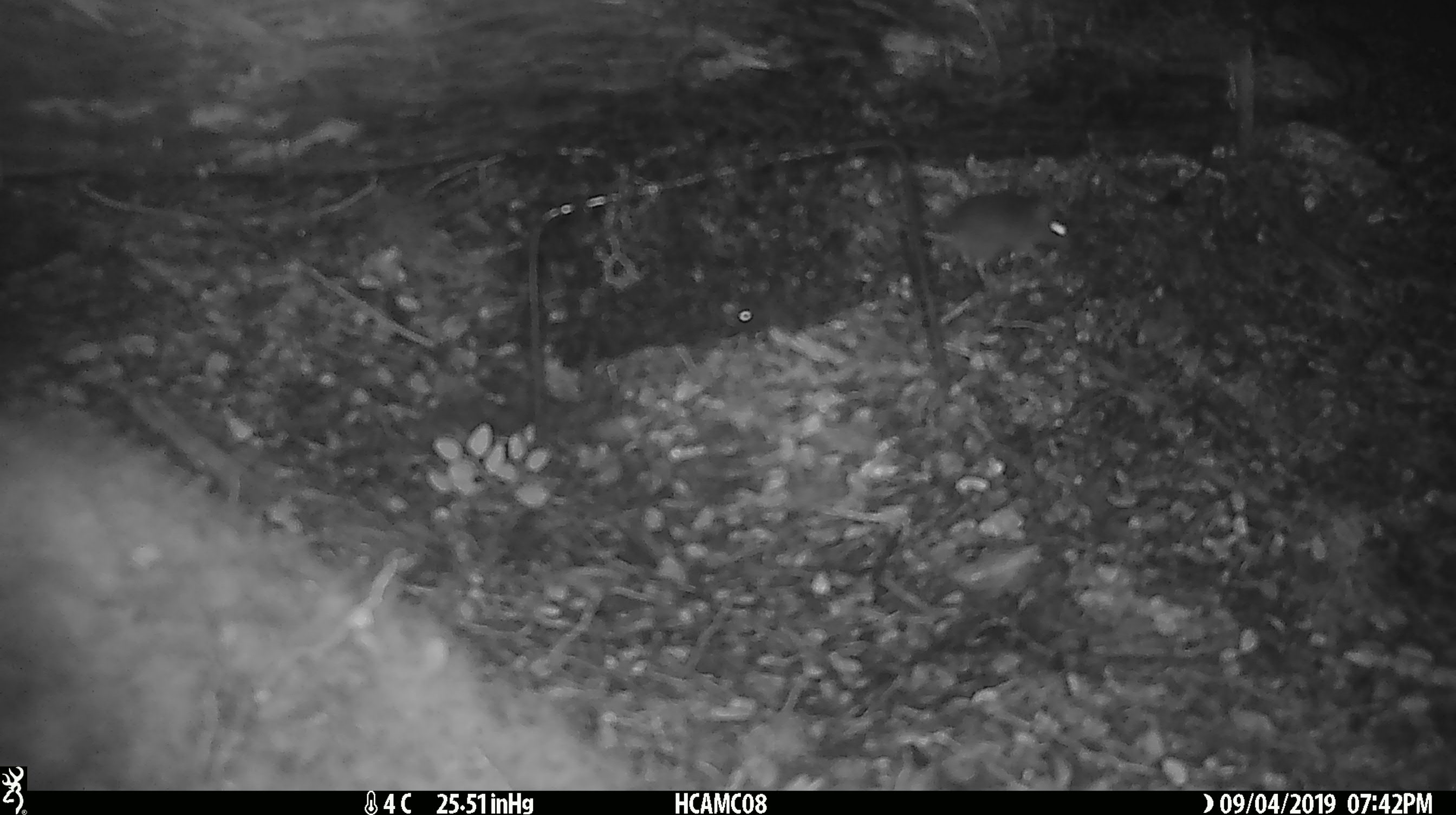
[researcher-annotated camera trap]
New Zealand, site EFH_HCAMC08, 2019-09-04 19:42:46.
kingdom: Animalia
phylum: Chordata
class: Mammalia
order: Rodentia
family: Muridae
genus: Mus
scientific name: Mus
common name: mouse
Mouse (Mus).